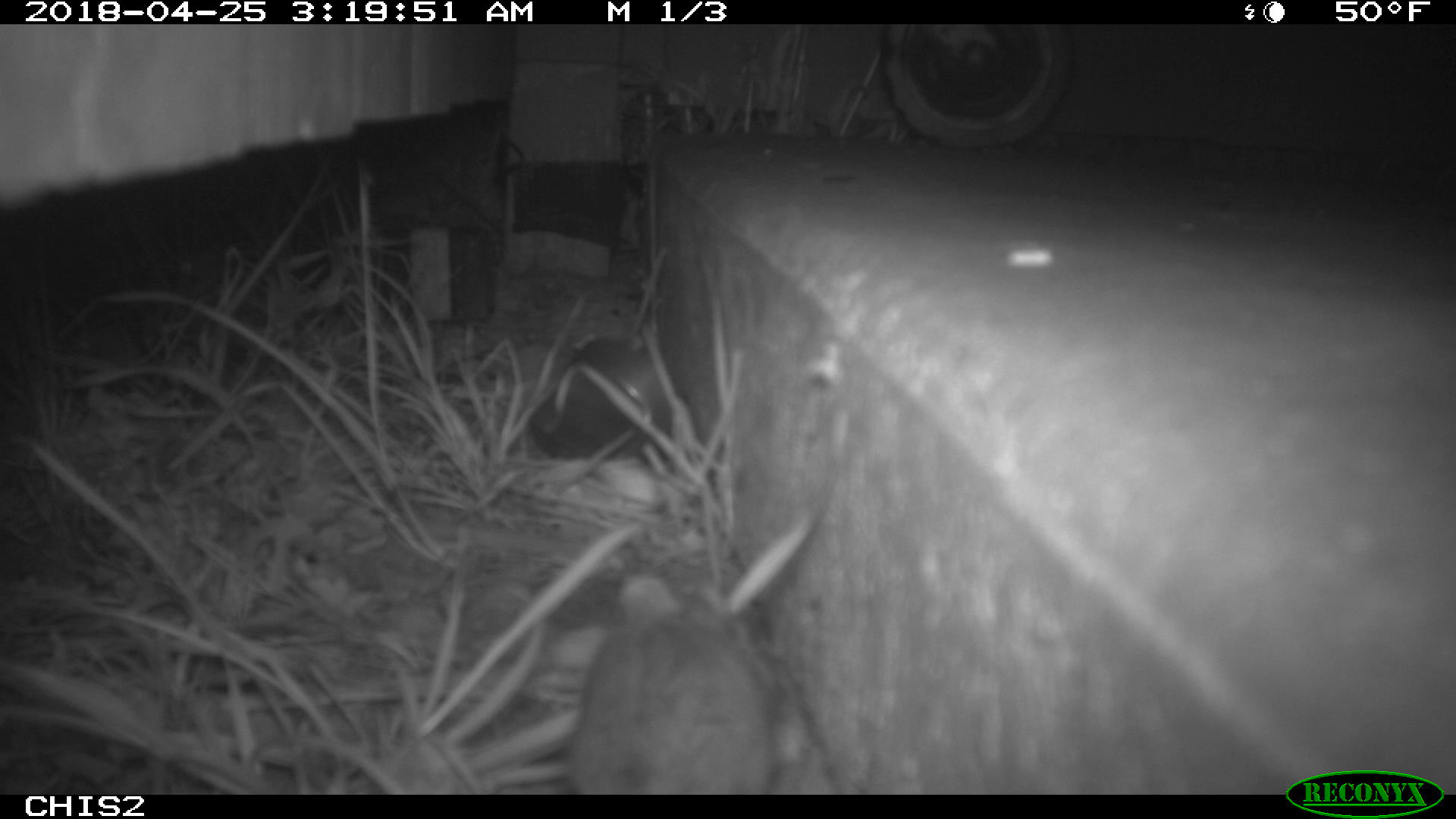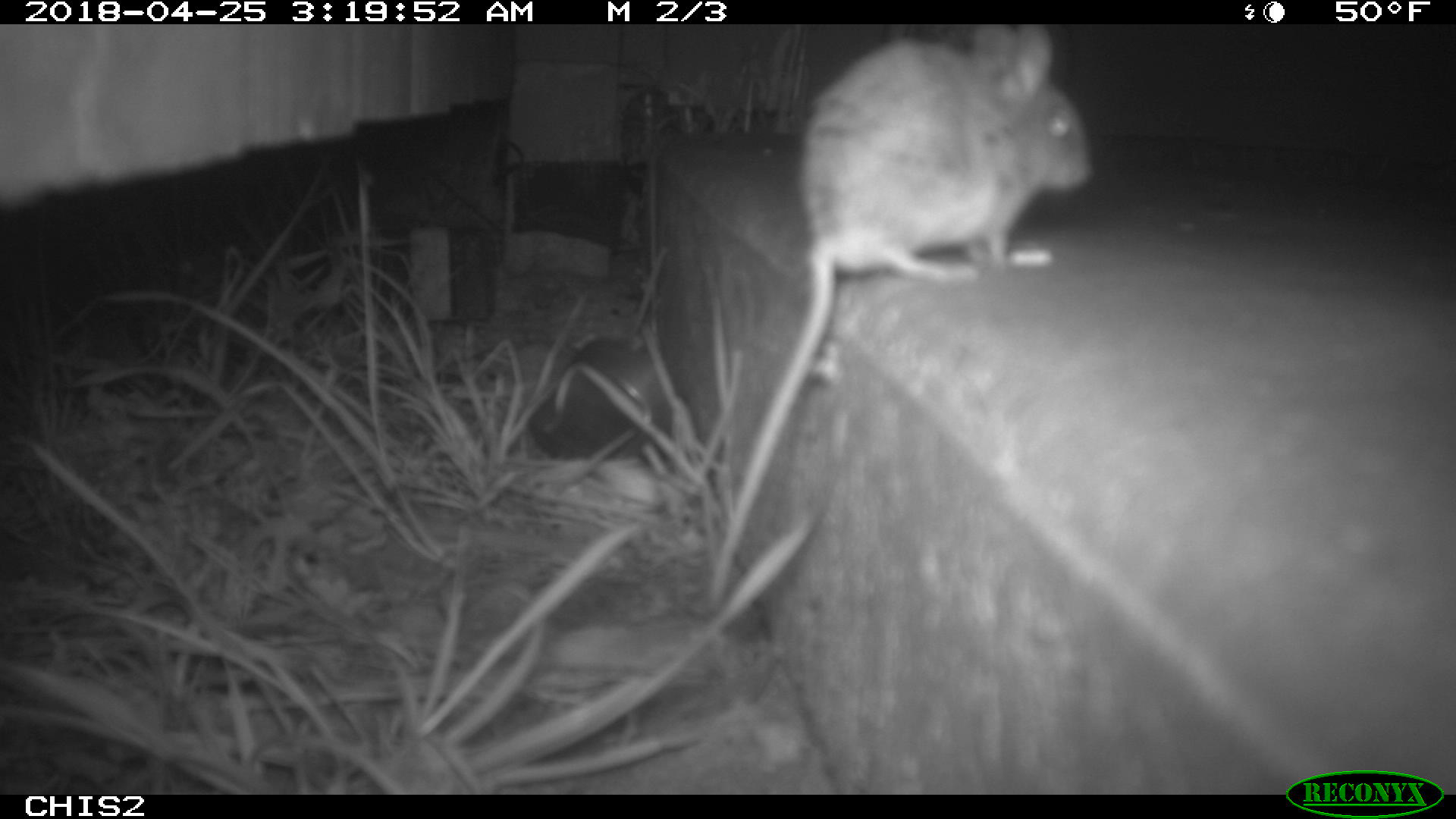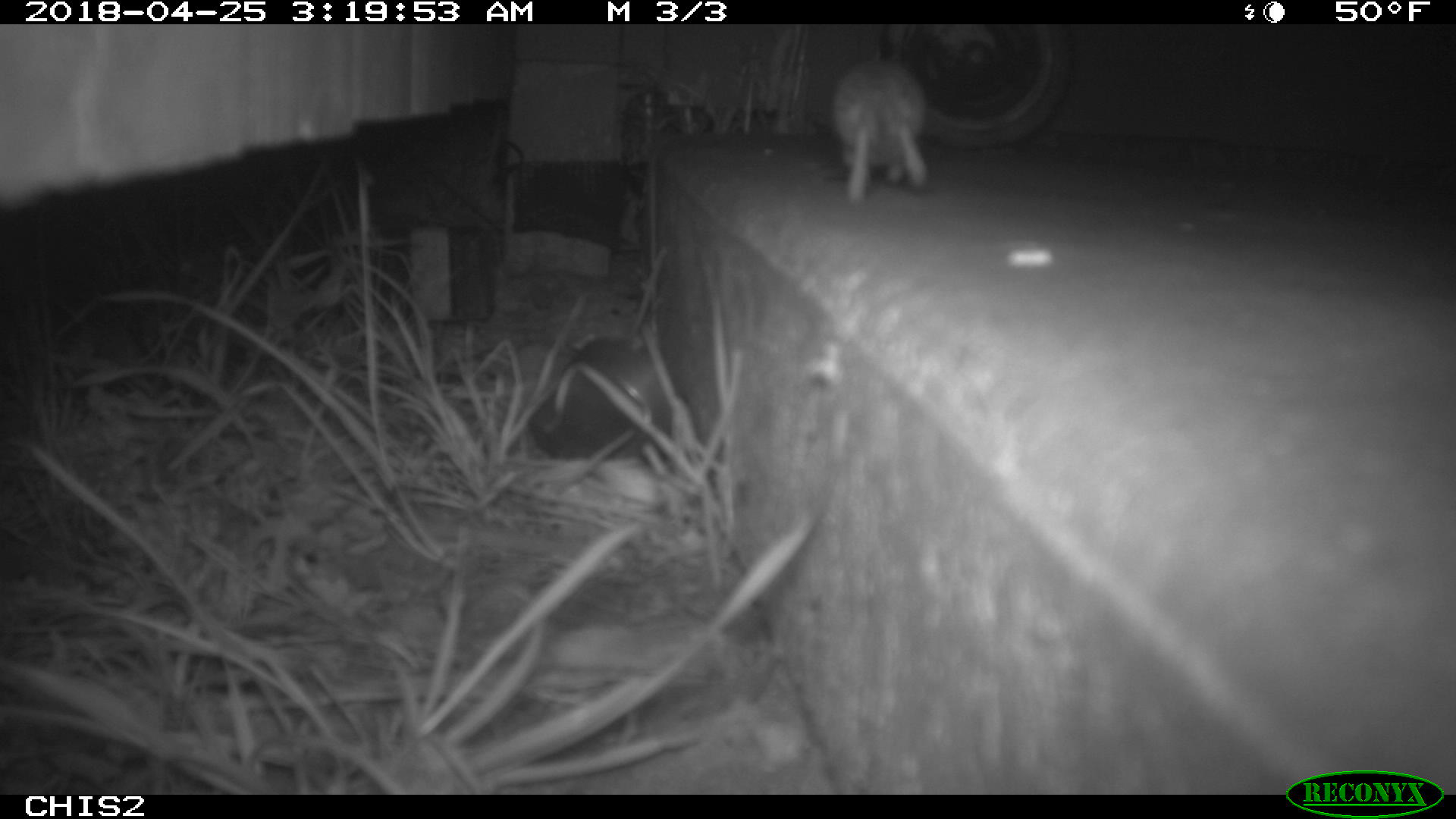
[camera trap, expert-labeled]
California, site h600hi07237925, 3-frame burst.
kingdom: Animalia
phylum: Chordata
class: Mammalia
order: Rodentia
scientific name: Rodentia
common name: rodent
Rodent (Rodentia).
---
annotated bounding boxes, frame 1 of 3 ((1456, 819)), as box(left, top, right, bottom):
rodent: box(562, 571, 774, 794)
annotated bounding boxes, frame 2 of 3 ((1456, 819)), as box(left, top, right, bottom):
rodent: box(704, 20, 1089, 613)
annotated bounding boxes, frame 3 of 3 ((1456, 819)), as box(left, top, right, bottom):
rodent: box(828, 45, 930, 197)